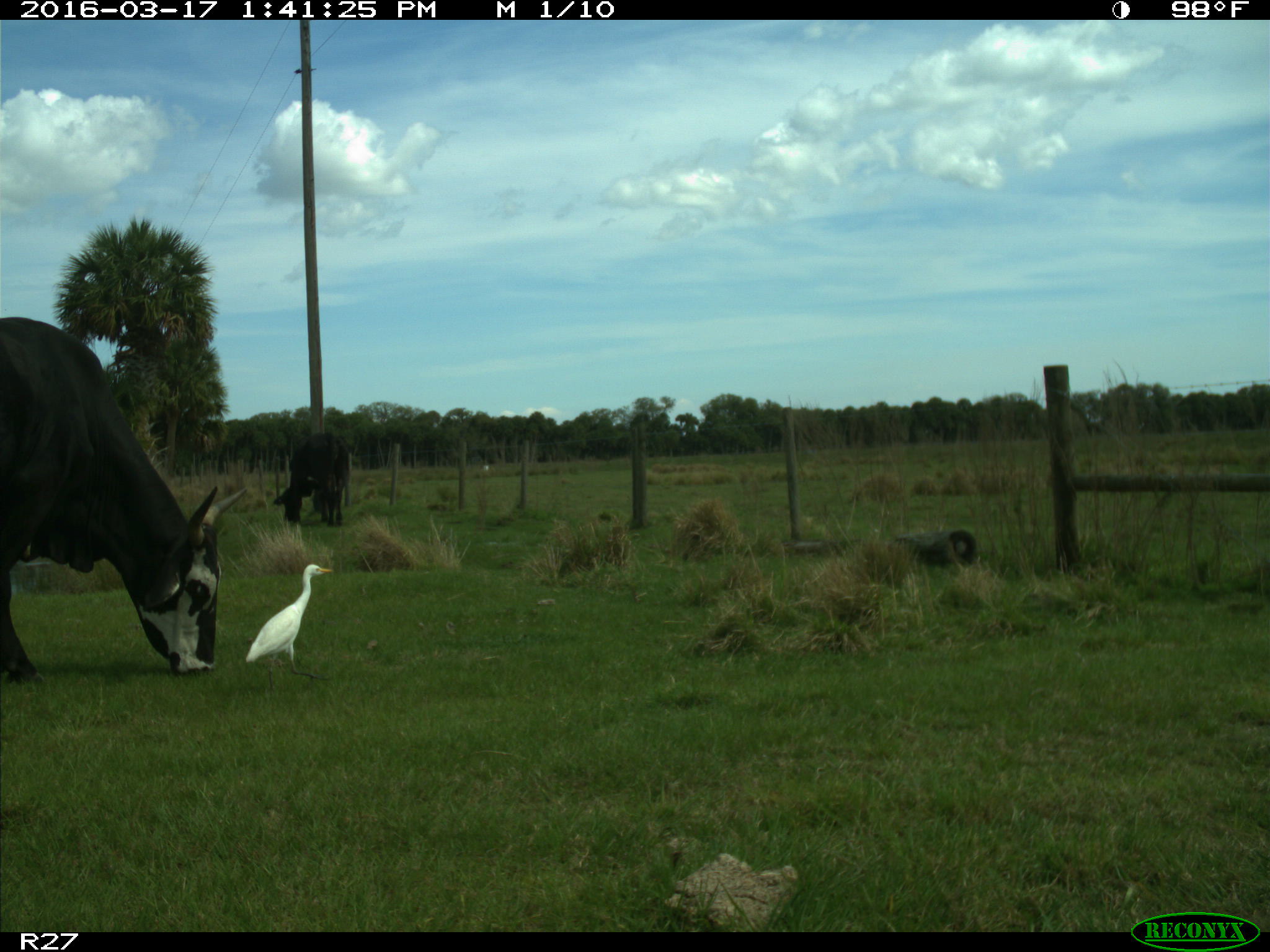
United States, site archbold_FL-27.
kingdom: Animalia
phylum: Chordata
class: Mammalia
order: Artiodactyla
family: Bovidae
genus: Bos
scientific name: Bos taurus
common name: domestic cow